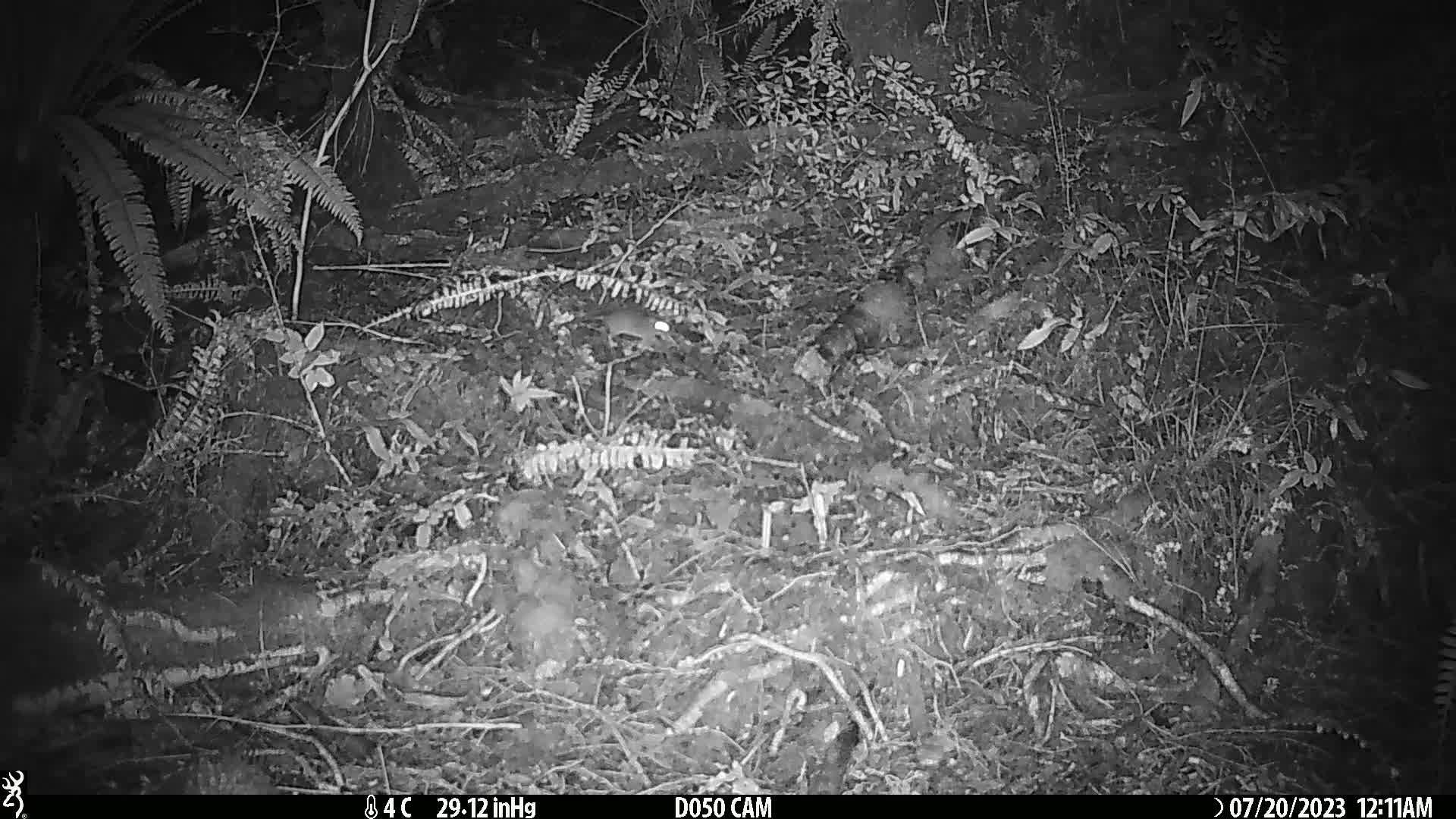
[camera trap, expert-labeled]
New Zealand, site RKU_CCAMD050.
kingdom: Animalia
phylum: Chordata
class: Mammalia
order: Rodentia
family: Muridae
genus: Rattus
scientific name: Rattus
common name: rat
Rat (Rattus).